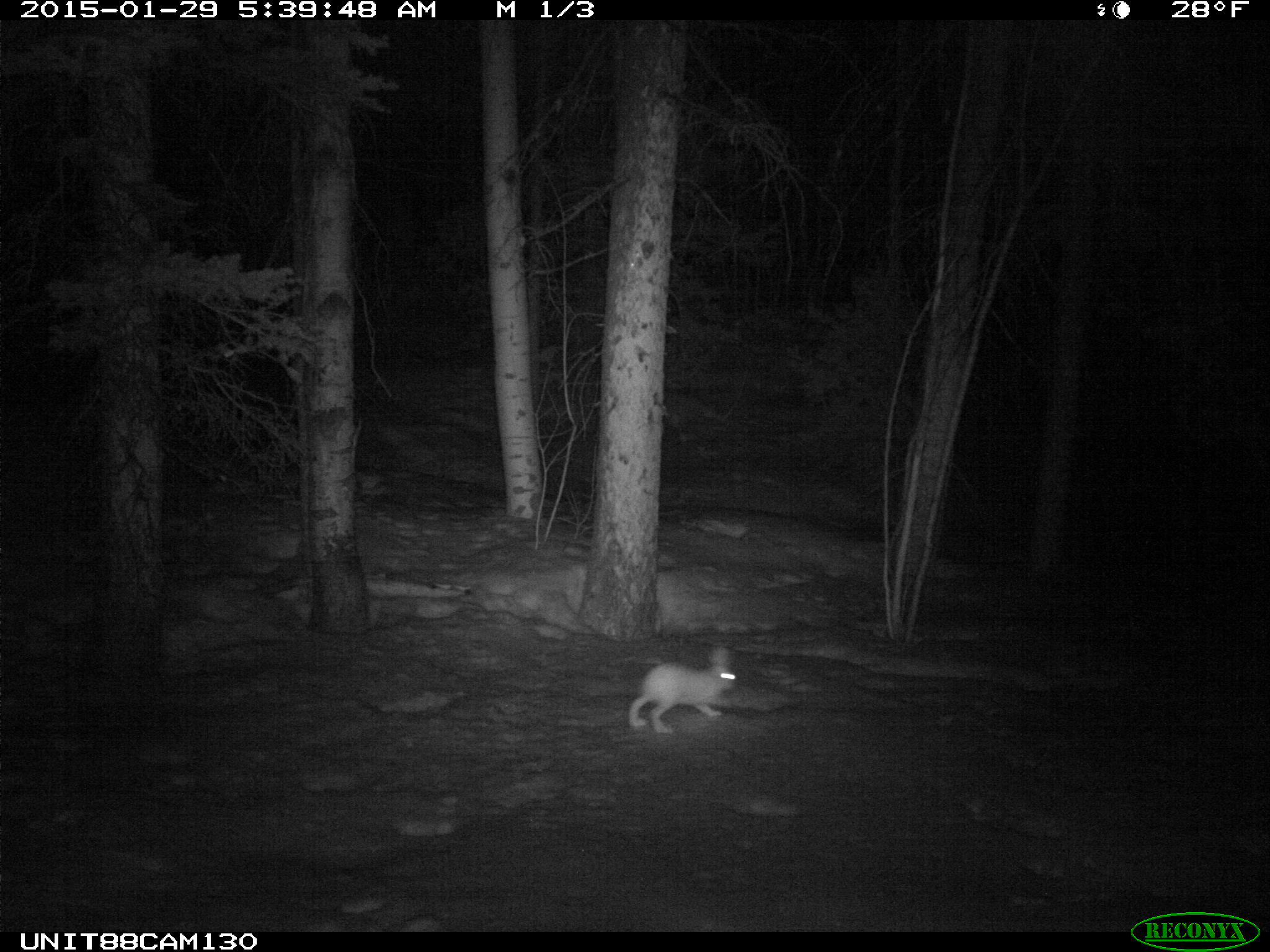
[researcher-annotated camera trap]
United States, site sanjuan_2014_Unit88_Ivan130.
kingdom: Animalia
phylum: Chordata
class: Mammalia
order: Lagomorpha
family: Leporidae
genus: Lepus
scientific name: Lepus americanus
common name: snowshoe hare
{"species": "Lepus americanus (snowshoe hare)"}